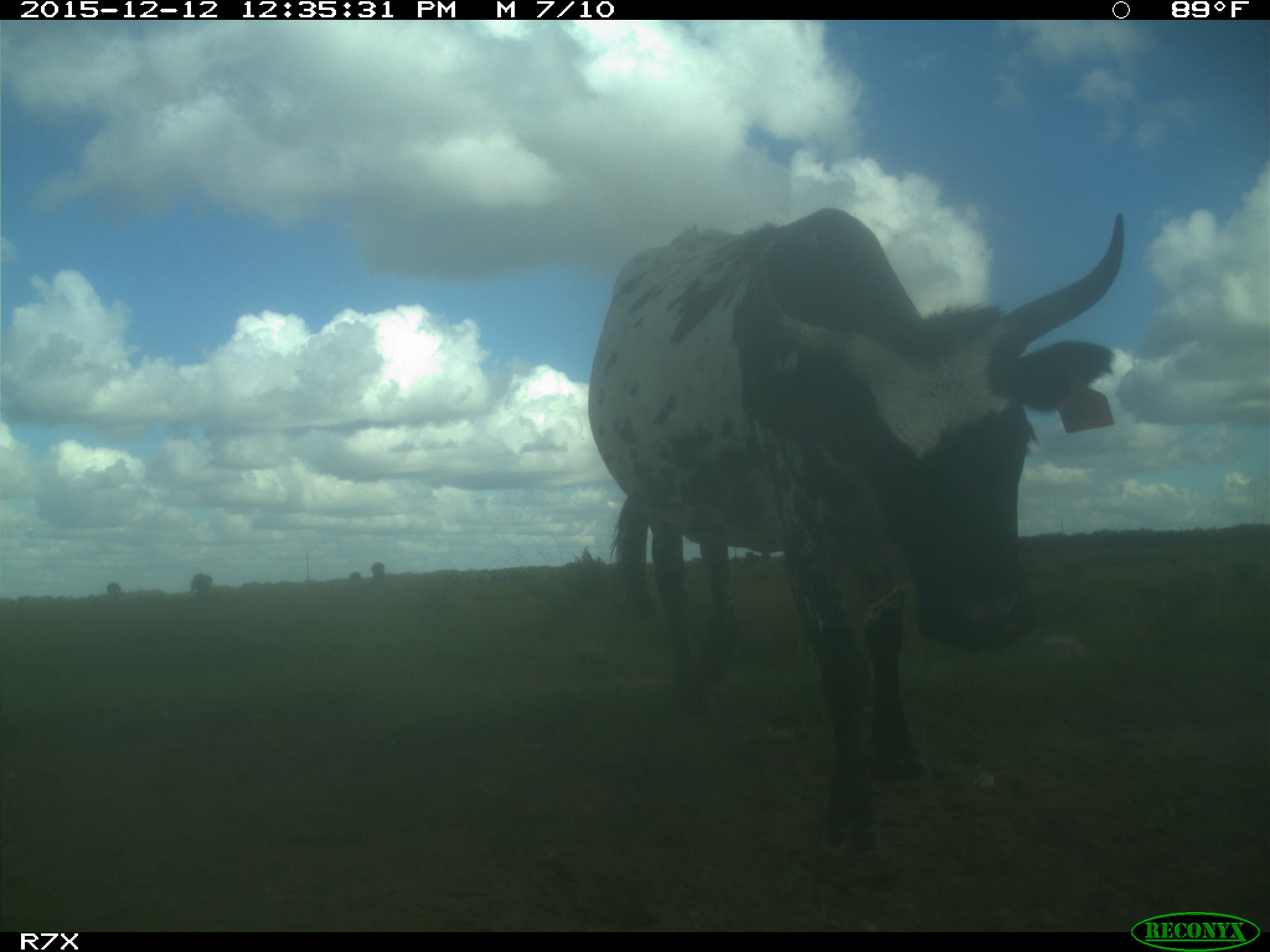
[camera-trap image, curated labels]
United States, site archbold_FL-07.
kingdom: Animalia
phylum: Chordata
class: Mammalia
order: Artiodactyla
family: Bovidae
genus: Bos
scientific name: Bos taurus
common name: domestic cow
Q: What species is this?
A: Bos taurus (domestic cow).